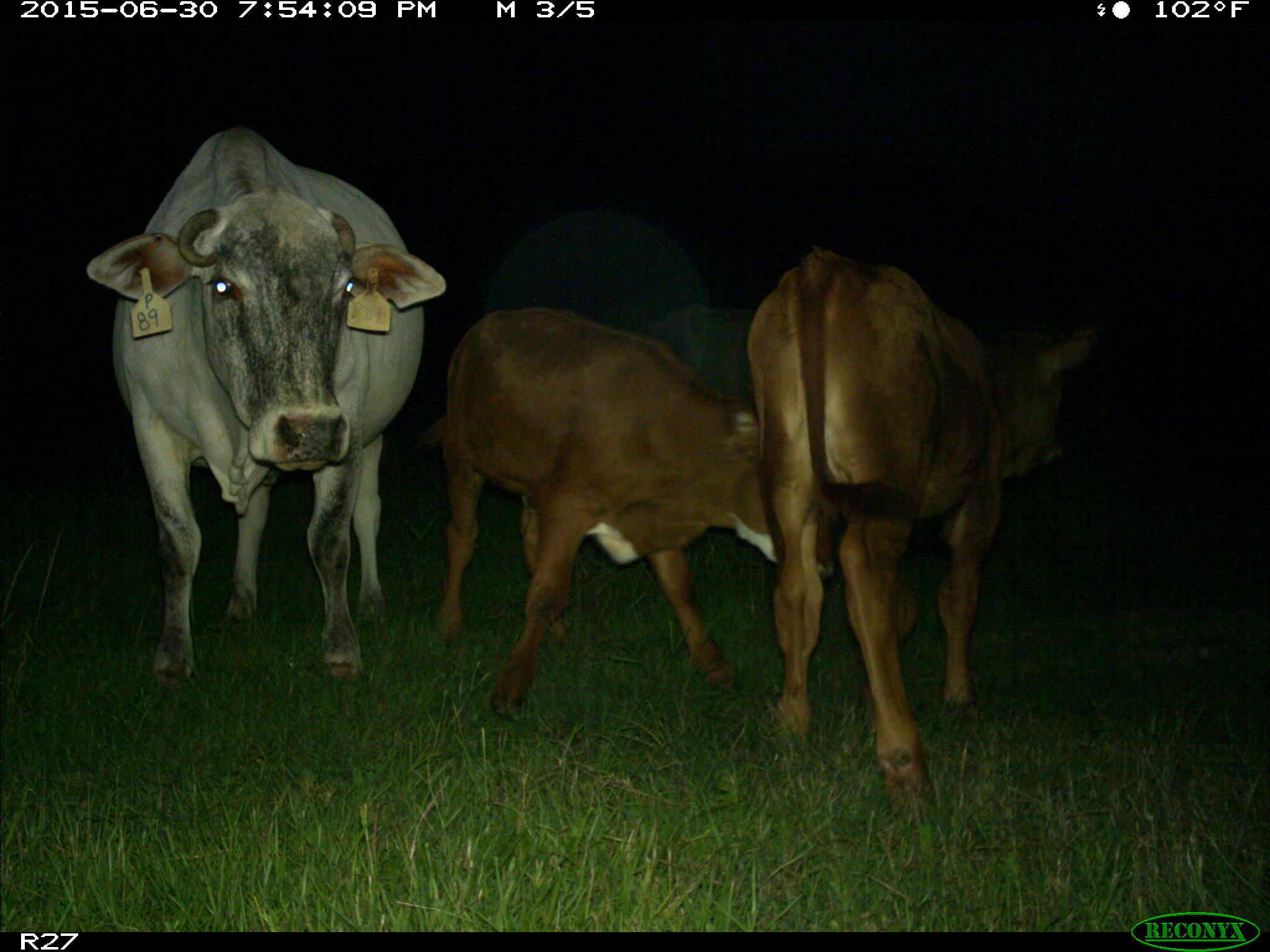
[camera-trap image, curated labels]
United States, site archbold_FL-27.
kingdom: Animalia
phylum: Chordata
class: Mammalia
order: Artiodactyla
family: Bovidae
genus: Bos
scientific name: Bos taurus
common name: domestic cow